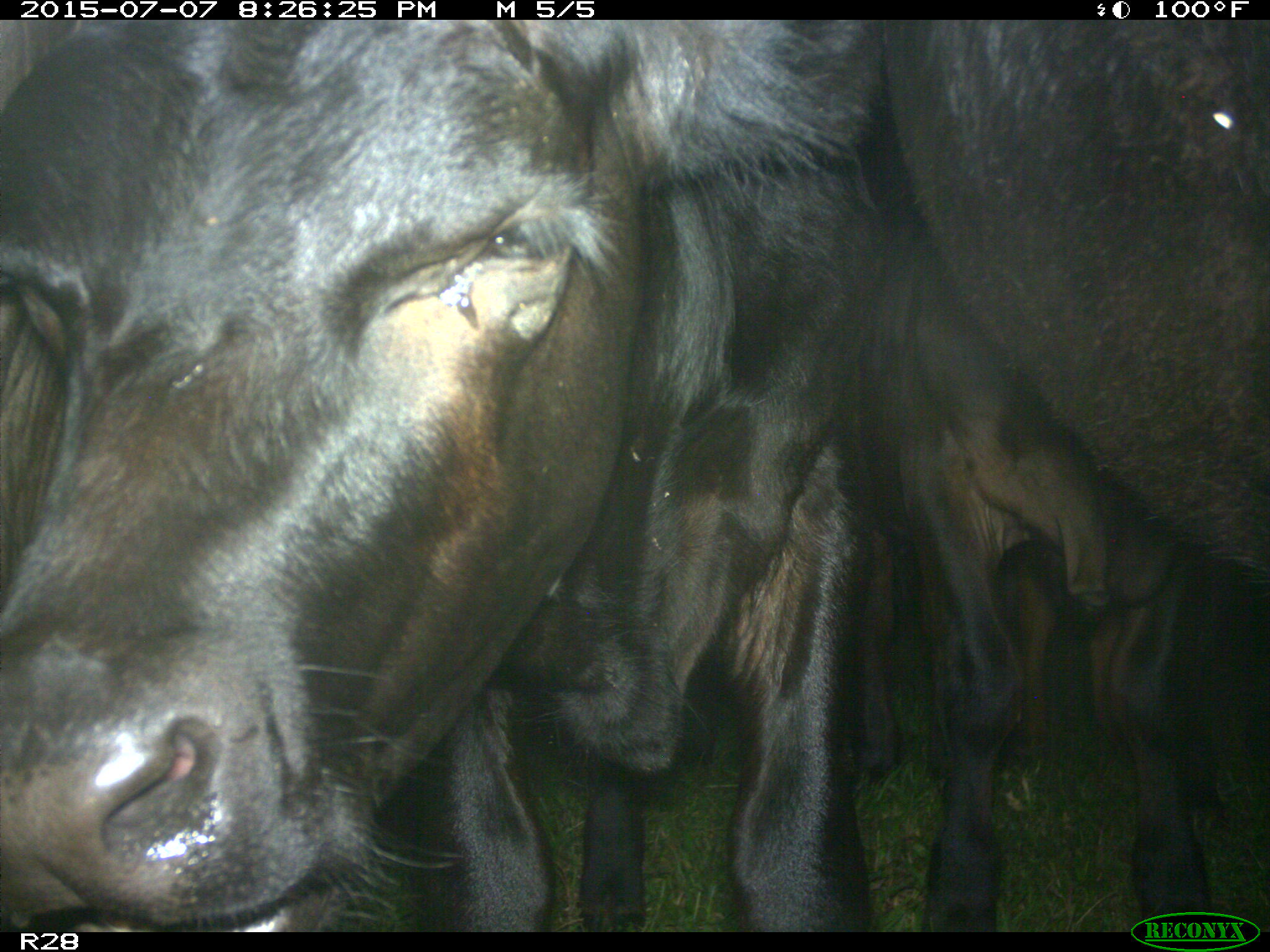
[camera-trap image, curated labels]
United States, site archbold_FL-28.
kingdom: Animalia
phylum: Chordata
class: Mammalia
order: Artiodactyla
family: Bovidae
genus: Bos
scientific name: Bos taurus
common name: domestic cow